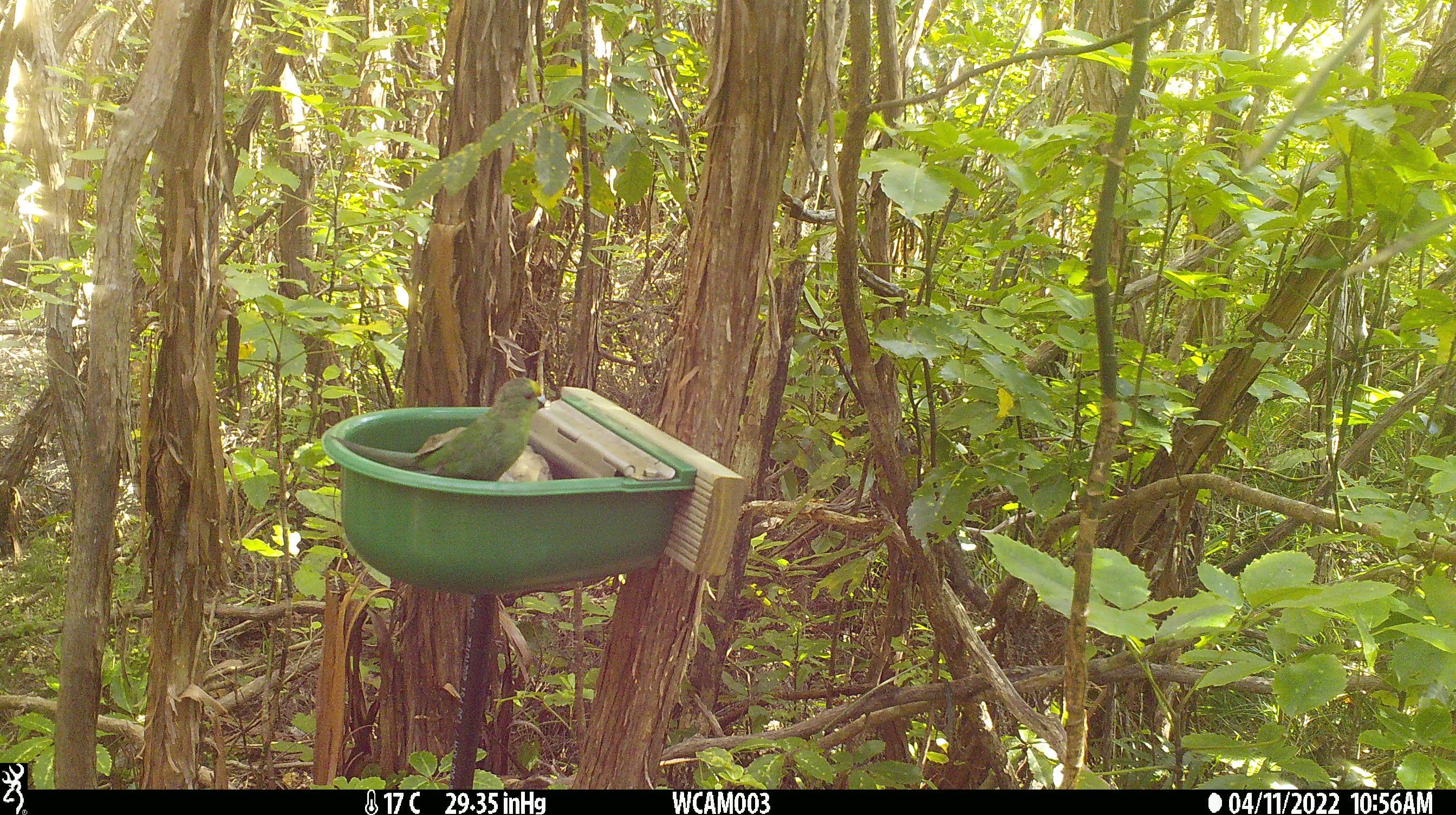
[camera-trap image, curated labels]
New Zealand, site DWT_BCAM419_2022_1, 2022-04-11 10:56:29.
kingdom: Animalia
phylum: Chordata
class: Aves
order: Psittaciformes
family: Psittaculidae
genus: Cyanoramphus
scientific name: Cyanoramphus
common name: parakeet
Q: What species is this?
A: Parakeet (Cyanoramphus).